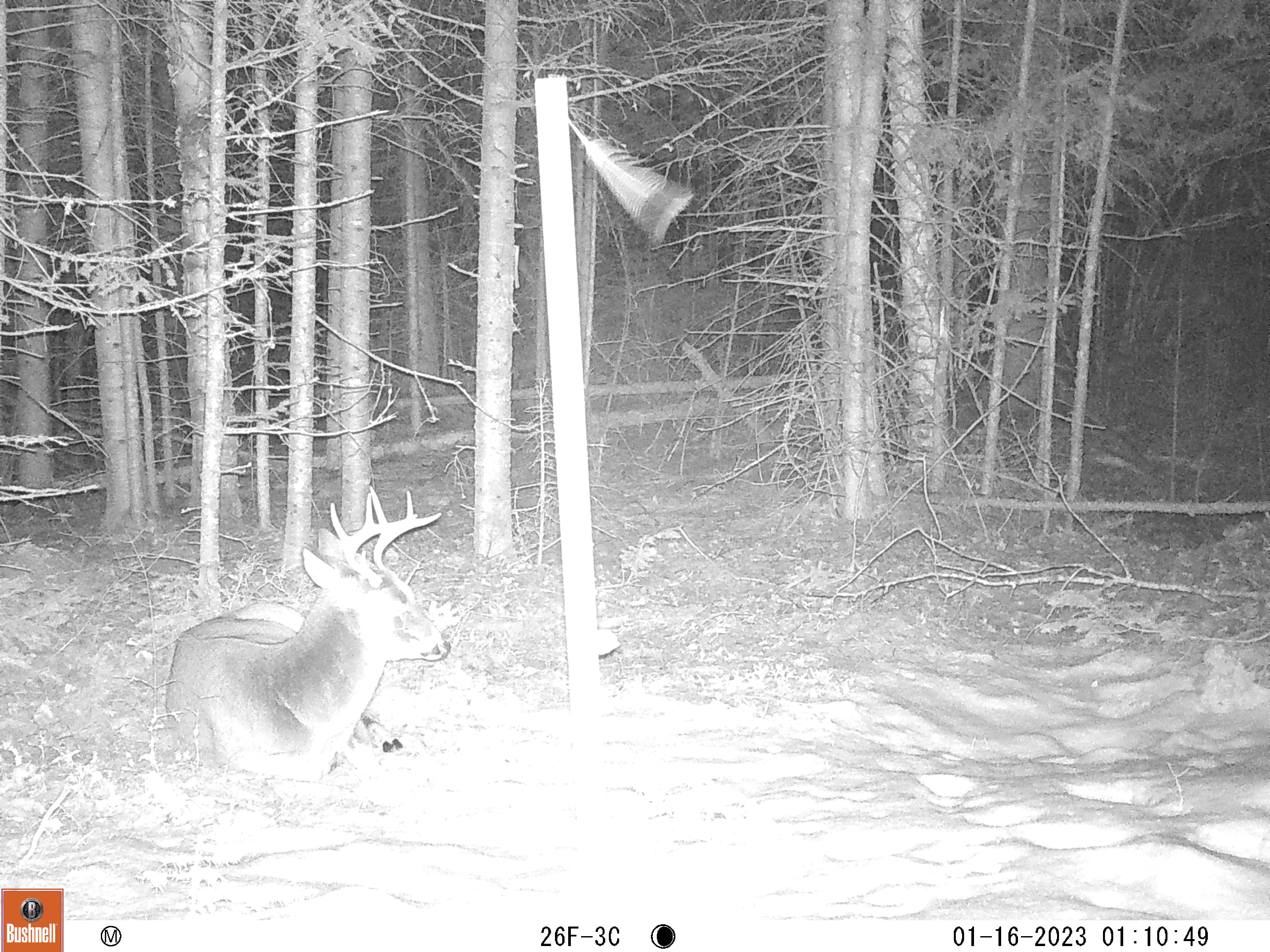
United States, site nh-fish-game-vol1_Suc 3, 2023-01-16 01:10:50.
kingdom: Animalia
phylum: Chordata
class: Mammalia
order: Artiodactyla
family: Cervidae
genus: Odocoileus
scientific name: Odocoileus virginianus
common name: white-tailed deer